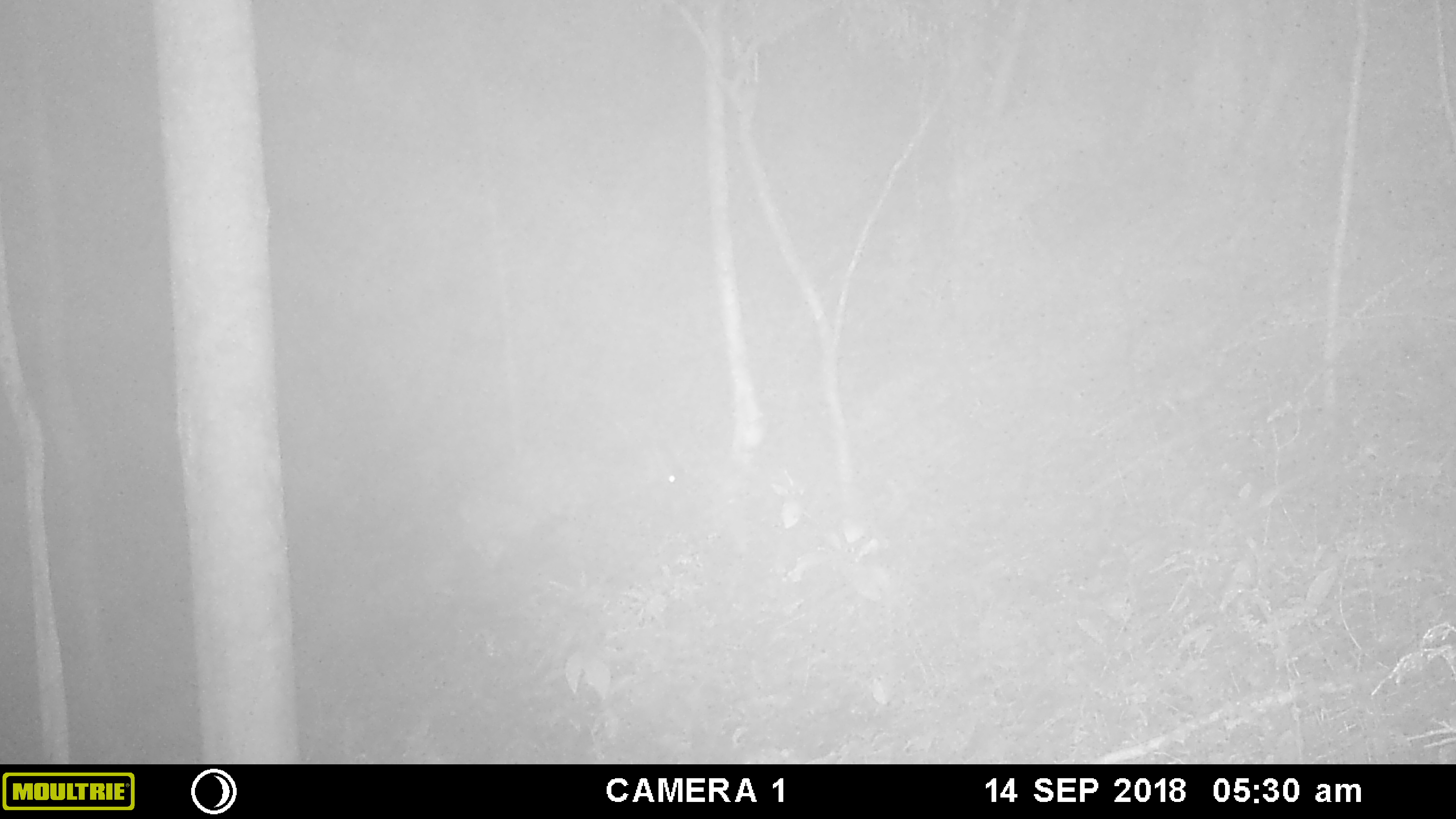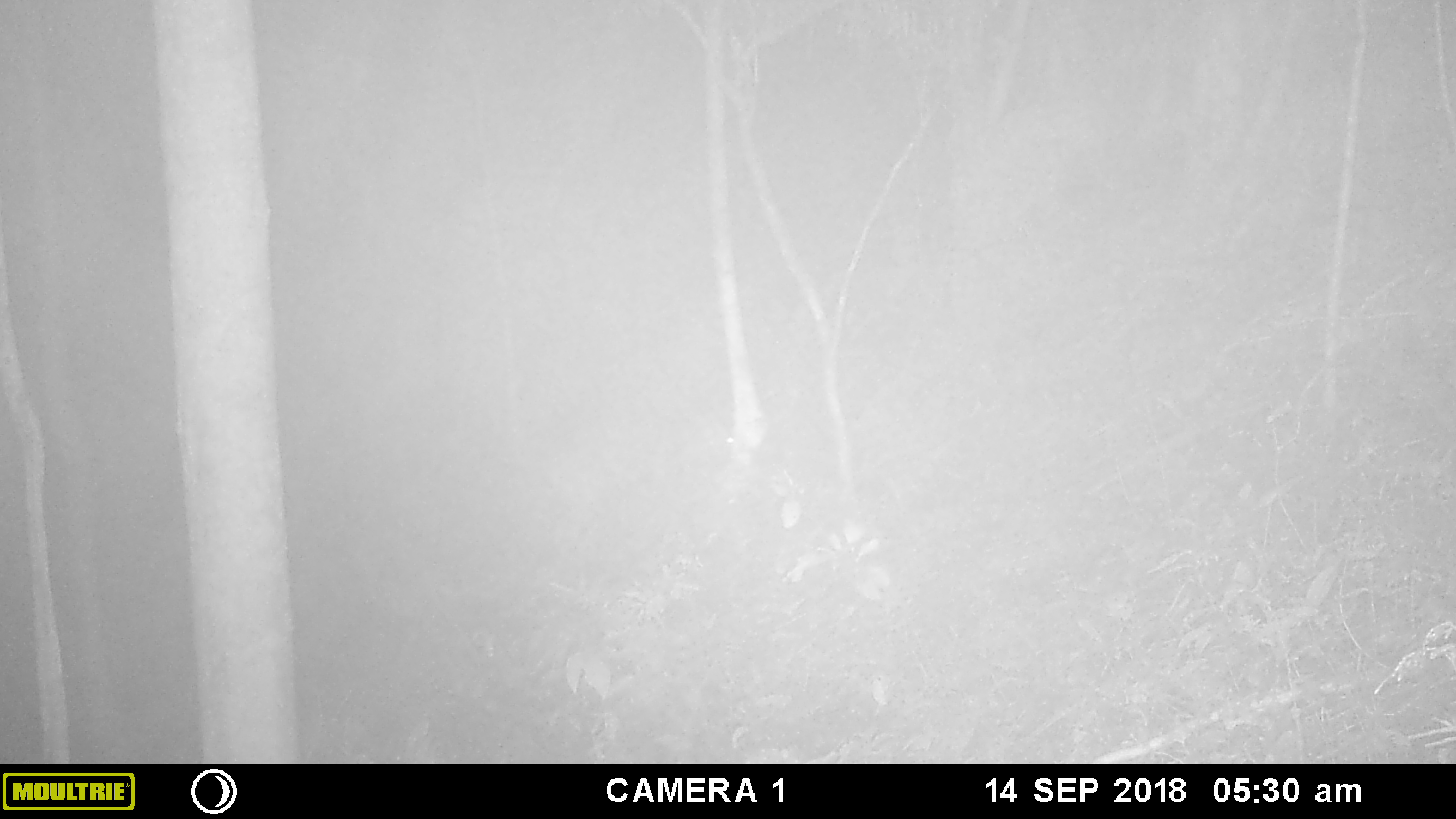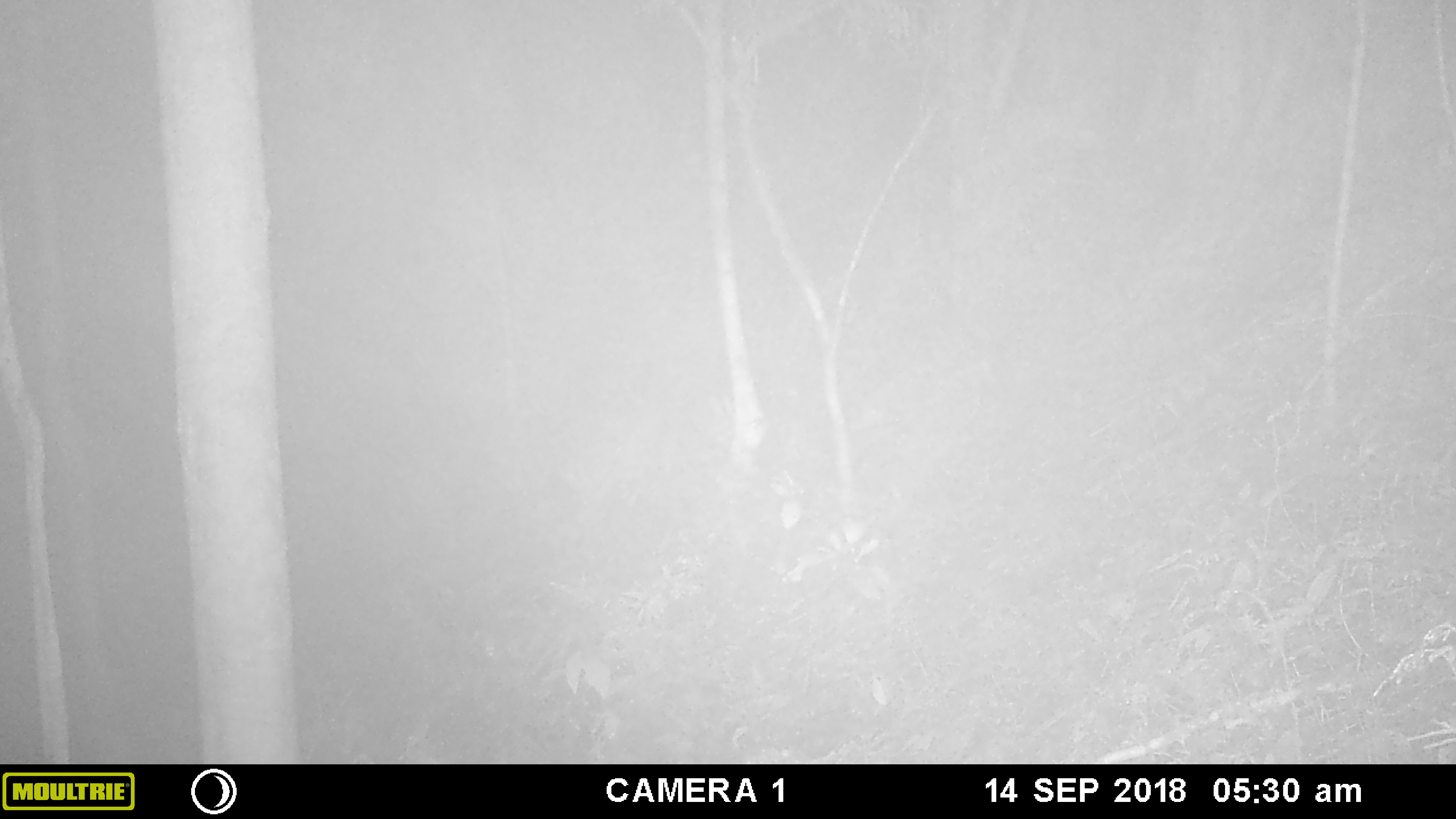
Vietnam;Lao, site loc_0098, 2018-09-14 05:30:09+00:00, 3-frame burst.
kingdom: Animalia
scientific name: Animalia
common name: animal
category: unidentified animal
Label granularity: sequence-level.